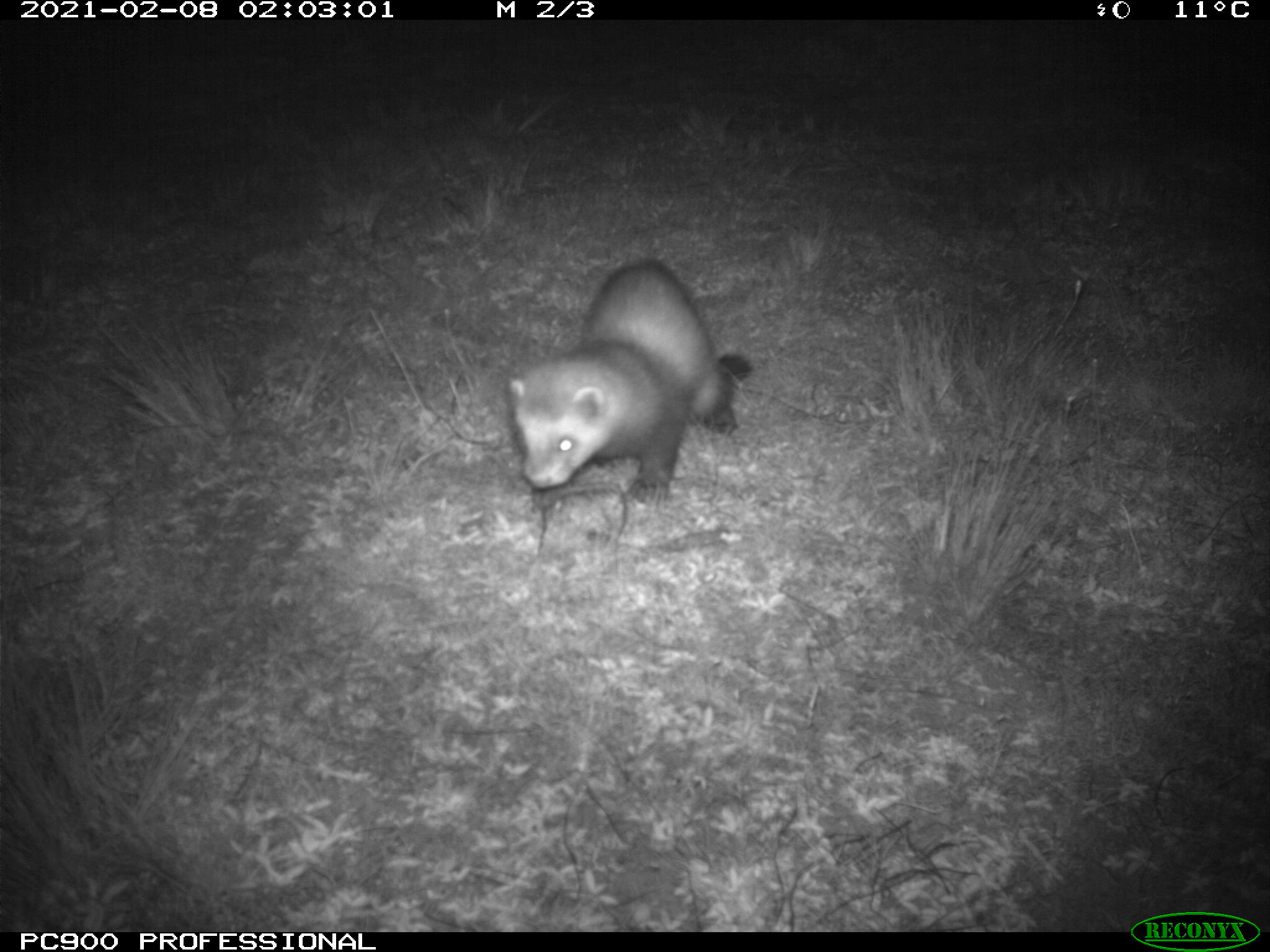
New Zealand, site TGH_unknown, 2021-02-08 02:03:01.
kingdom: Animalia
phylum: Chordata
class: Mammalia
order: Carnivora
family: Mustelidae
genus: Mustela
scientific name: Mustela furo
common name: ferret